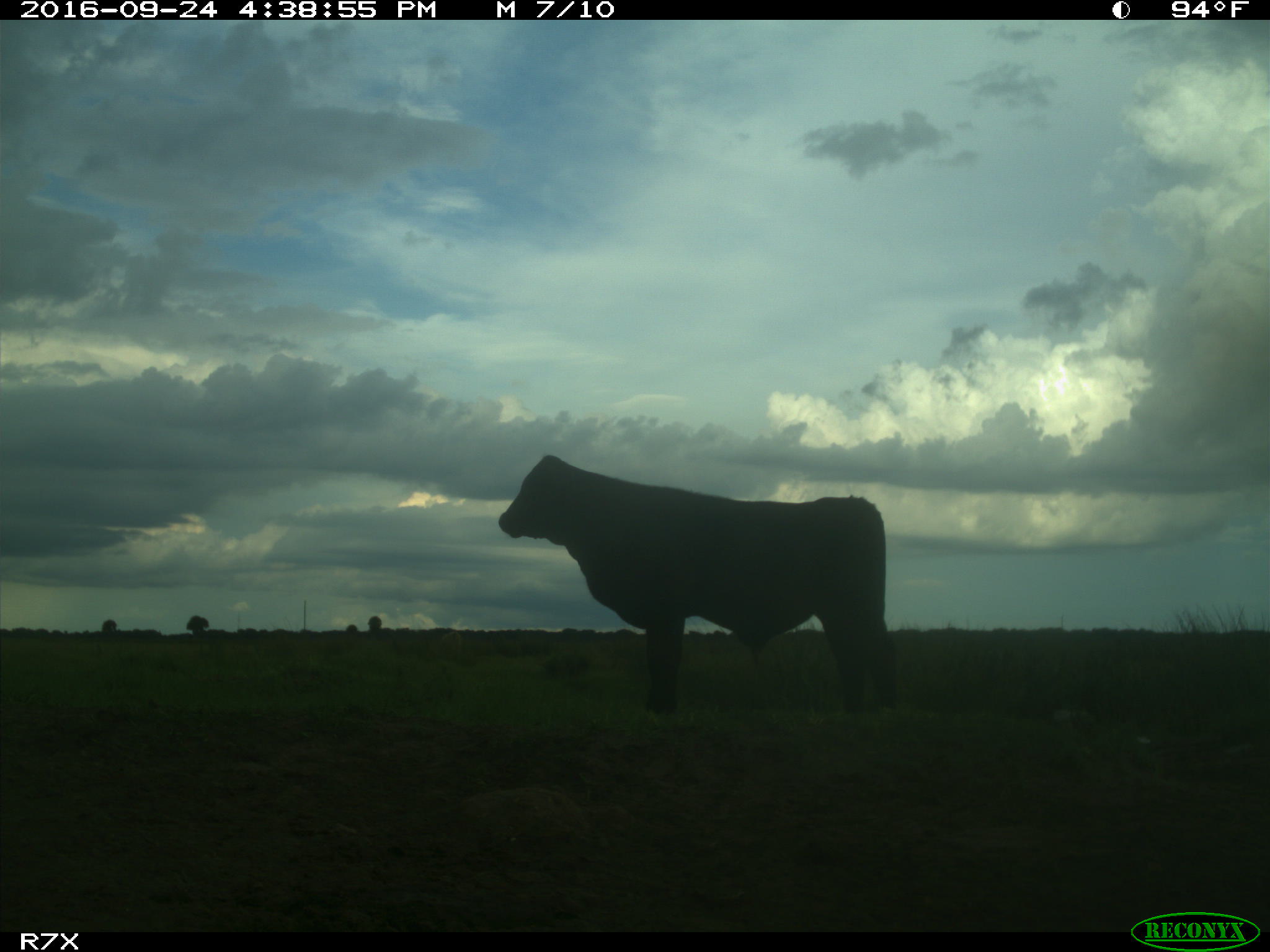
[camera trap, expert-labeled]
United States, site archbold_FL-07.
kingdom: Animalia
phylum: Chordata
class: Mammalia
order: Artiodactyla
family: Bovidae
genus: Bos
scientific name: Bos taurus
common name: domestic cow